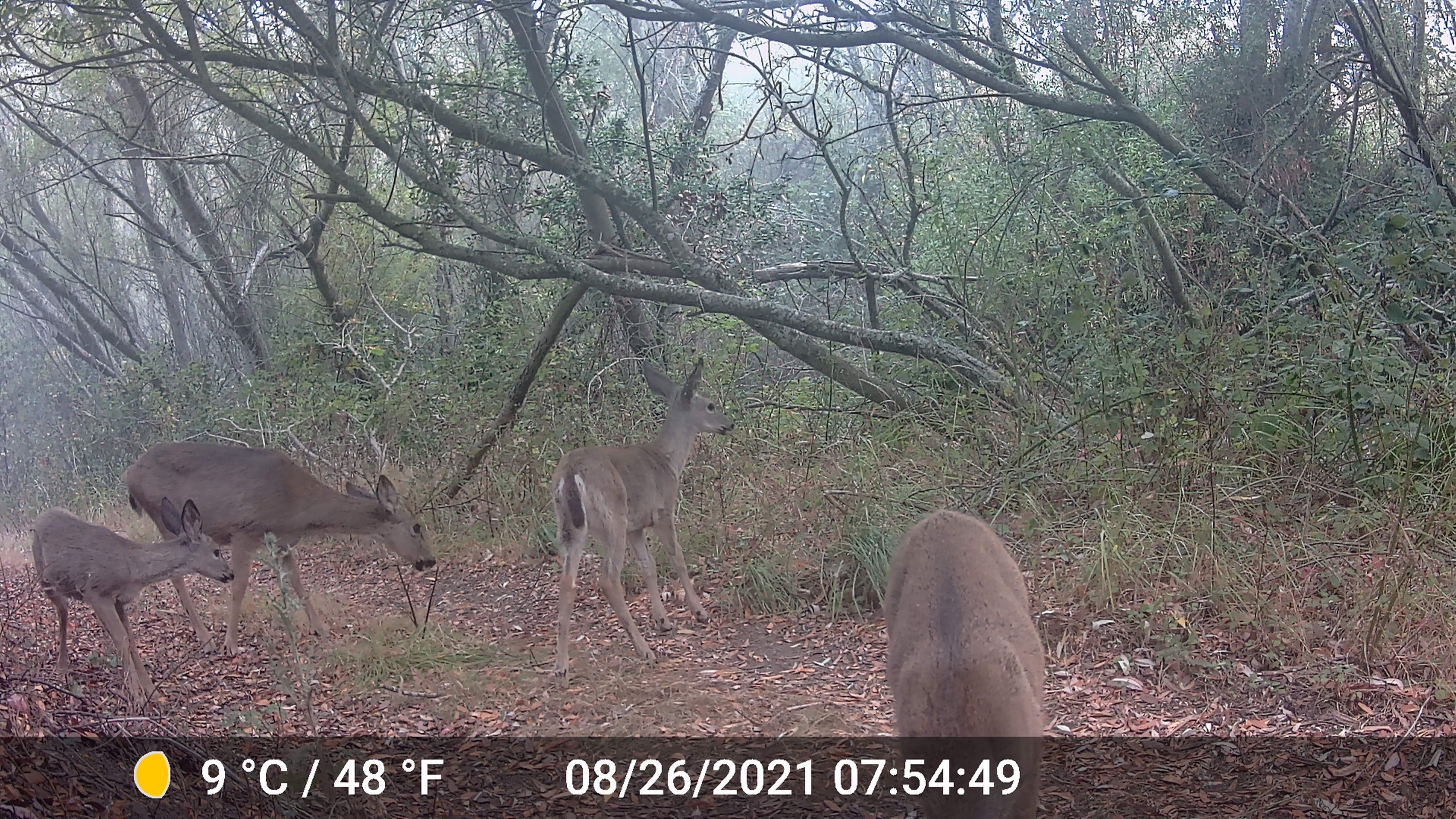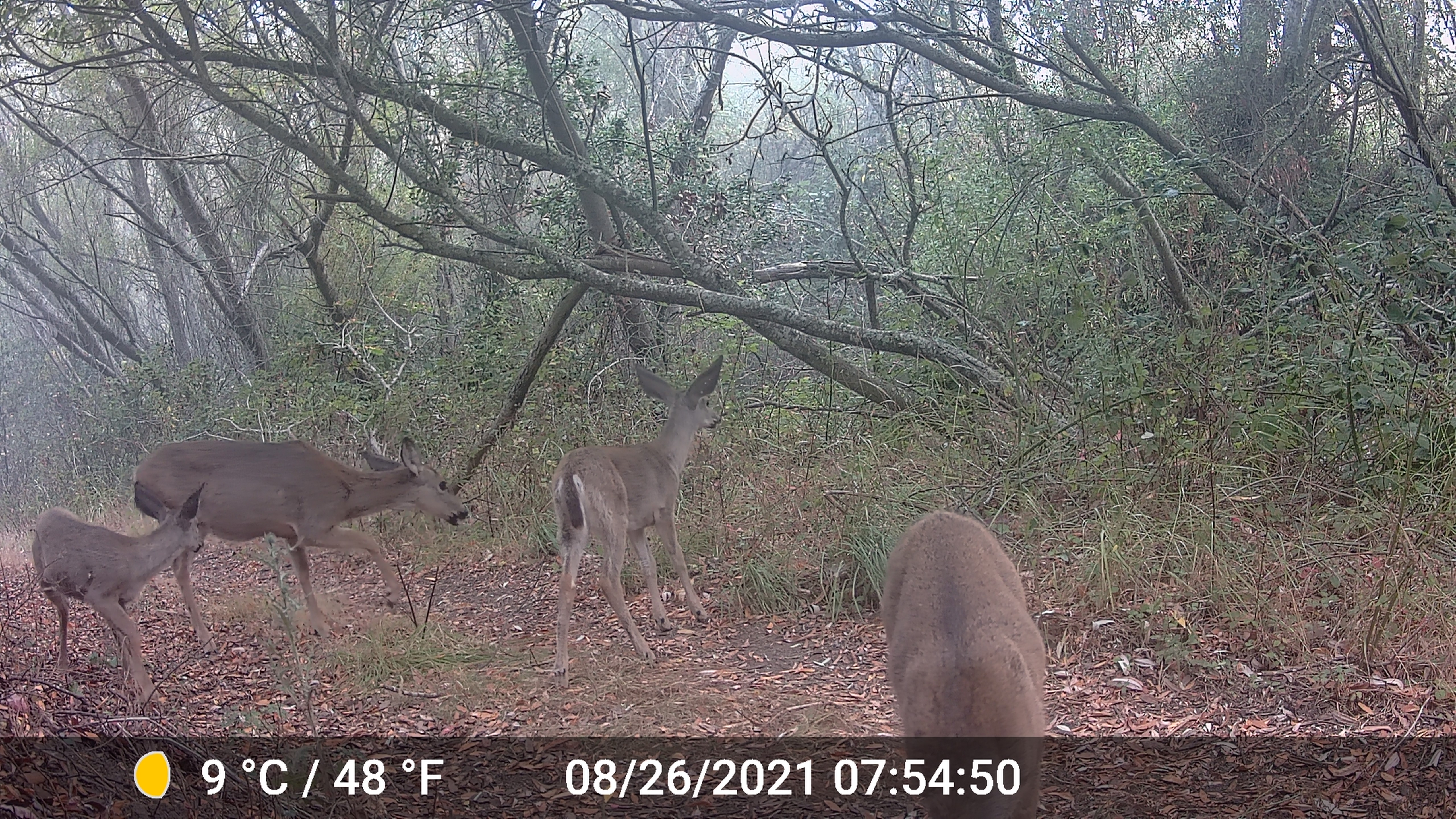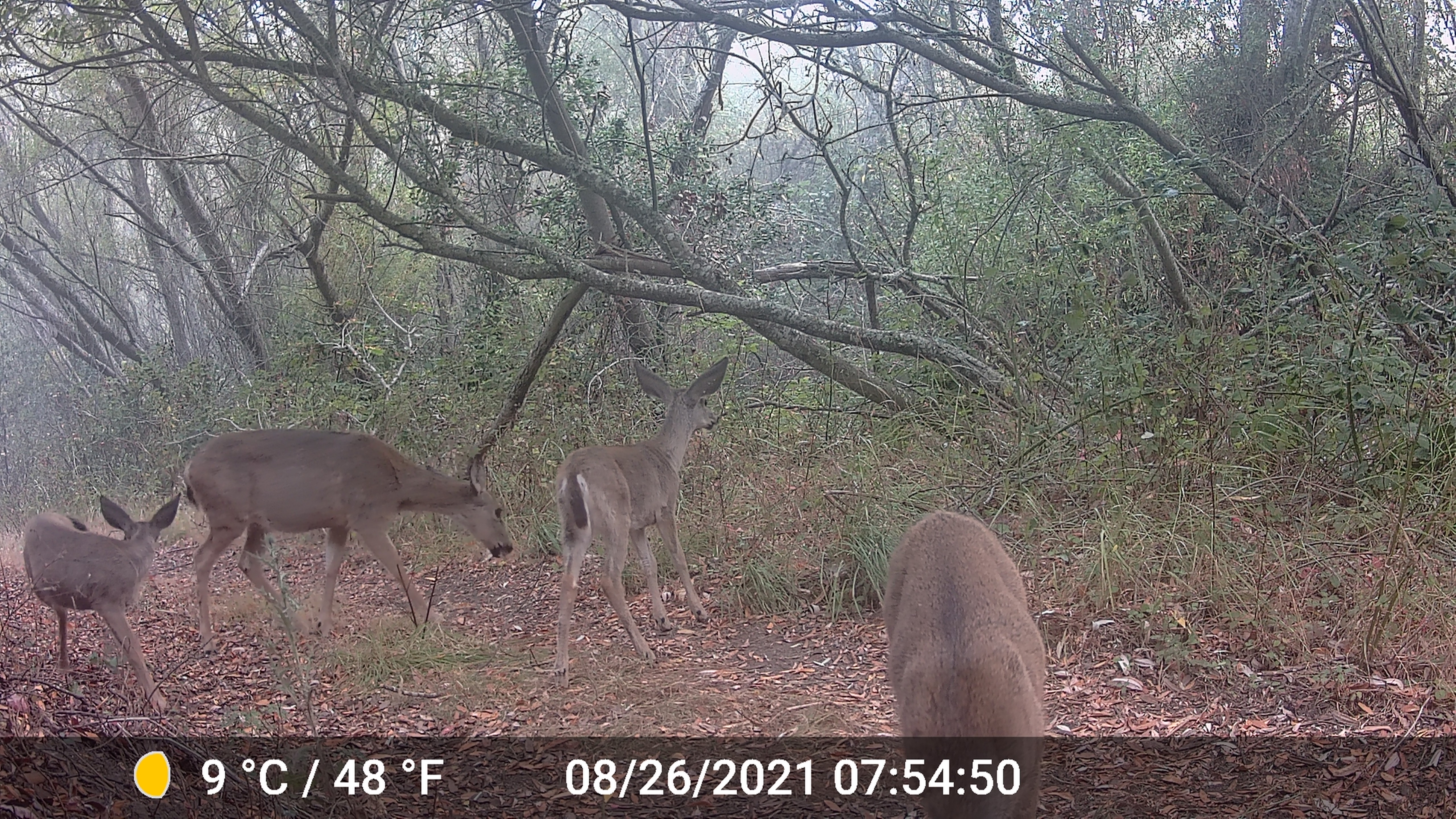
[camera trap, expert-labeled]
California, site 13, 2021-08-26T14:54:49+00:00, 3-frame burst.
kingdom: Animalia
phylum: Chordata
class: Mammalia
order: Artiodactyla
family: Cervidae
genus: Odocoileus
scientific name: Odocoileus hemionus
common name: mule deer